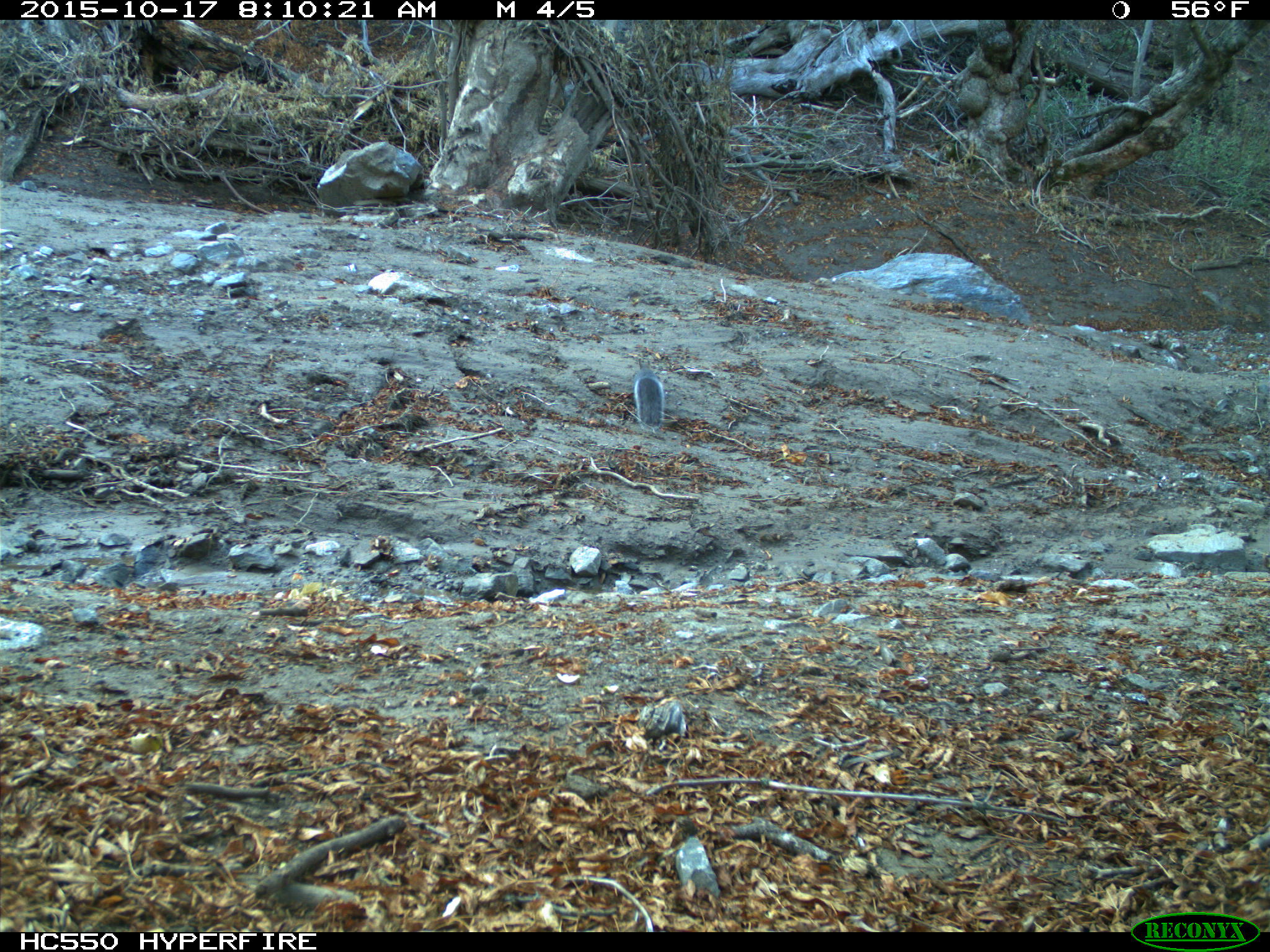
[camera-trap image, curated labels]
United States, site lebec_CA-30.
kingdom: Animalia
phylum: Chordata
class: Mammalia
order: Rodentia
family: Sciuridae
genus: Sciurus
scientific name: Sciurus carolinensis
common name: eastern gray squirrel